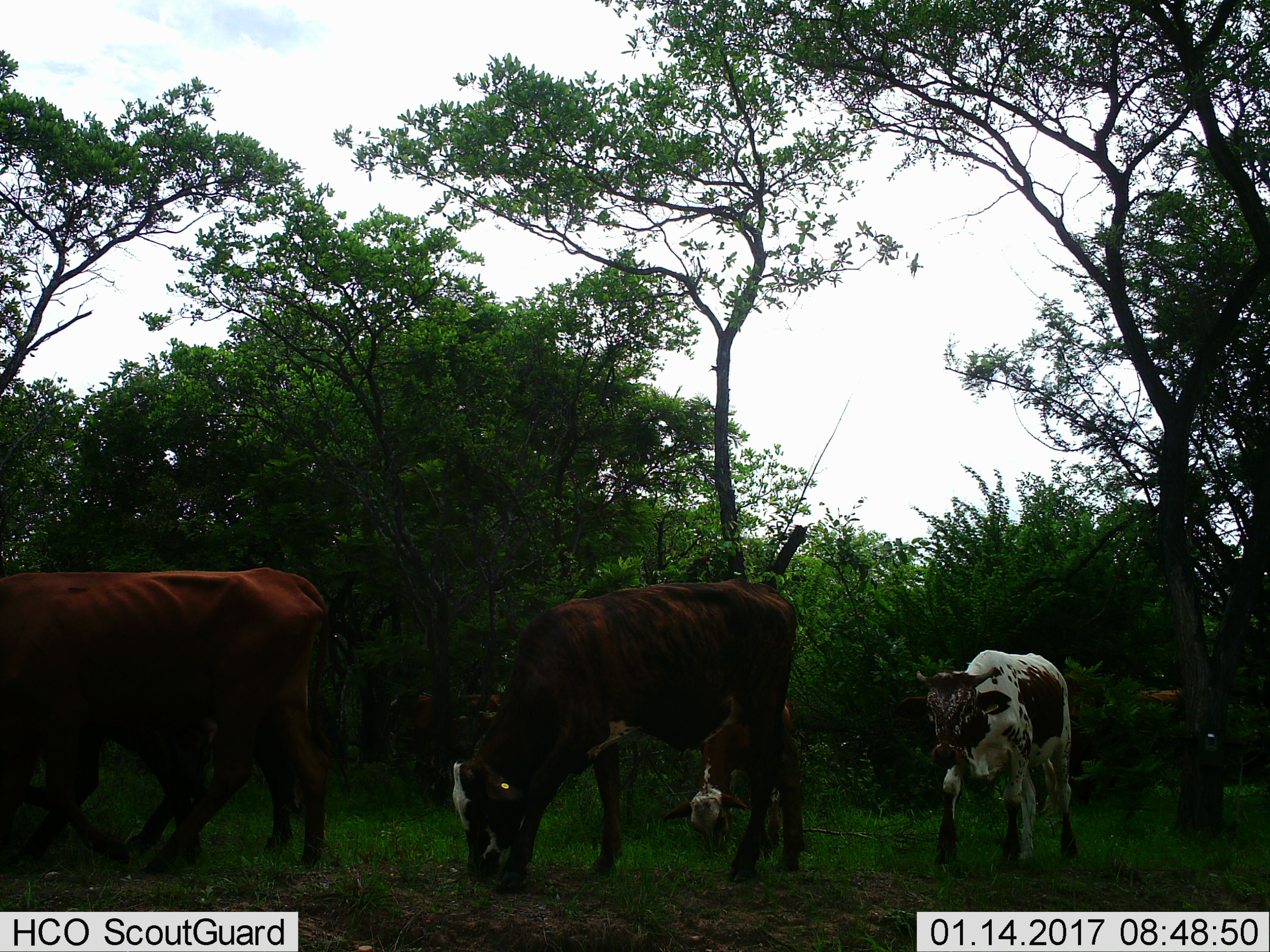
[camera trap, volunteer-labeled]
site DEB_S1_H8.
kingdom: Animalia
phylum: Chordata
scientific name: Vertebrata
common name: domestic animal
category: domesticanimal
Domesticanimal (domestic animal) (Vertebrata), count 5. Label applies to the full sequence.